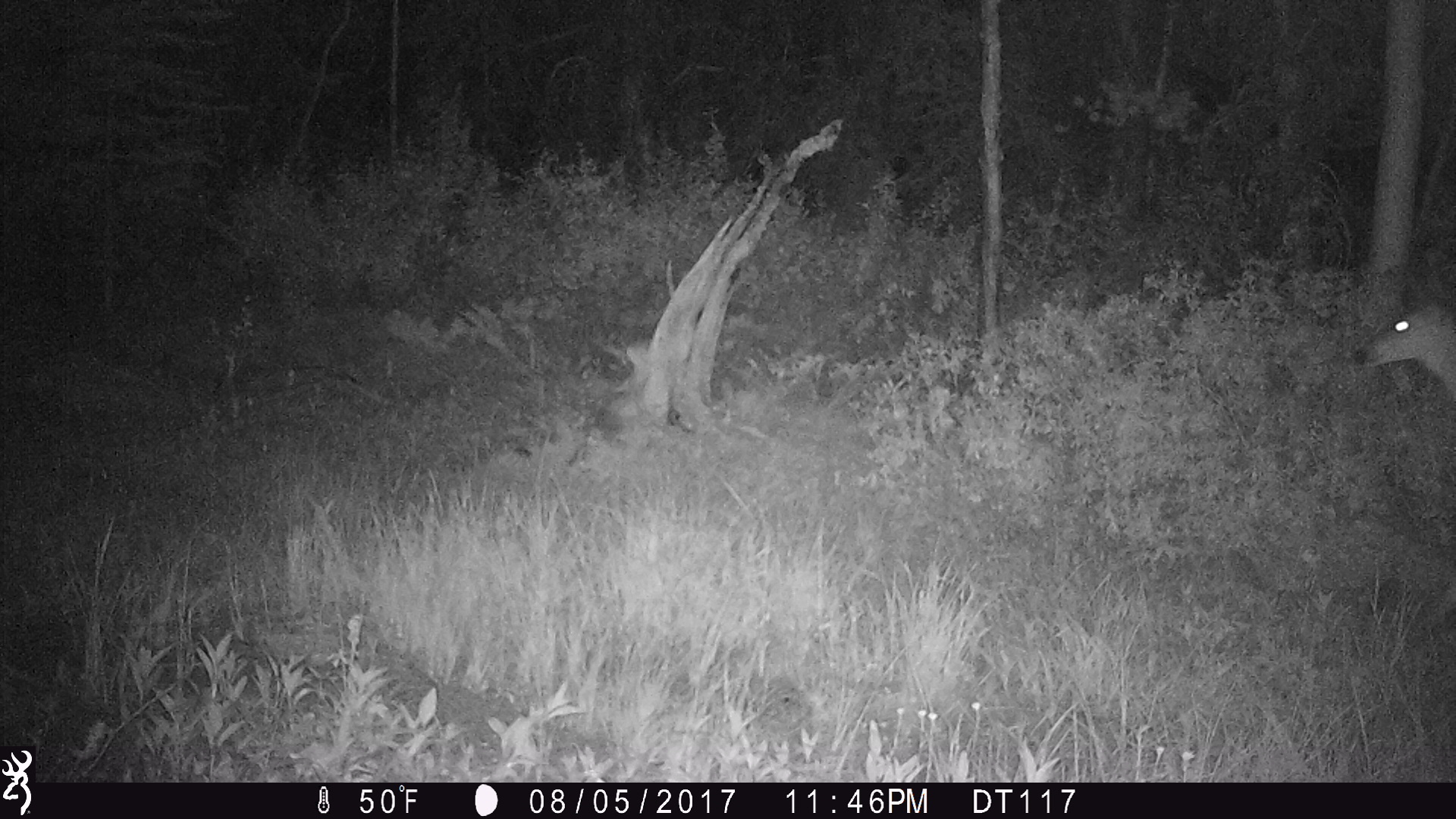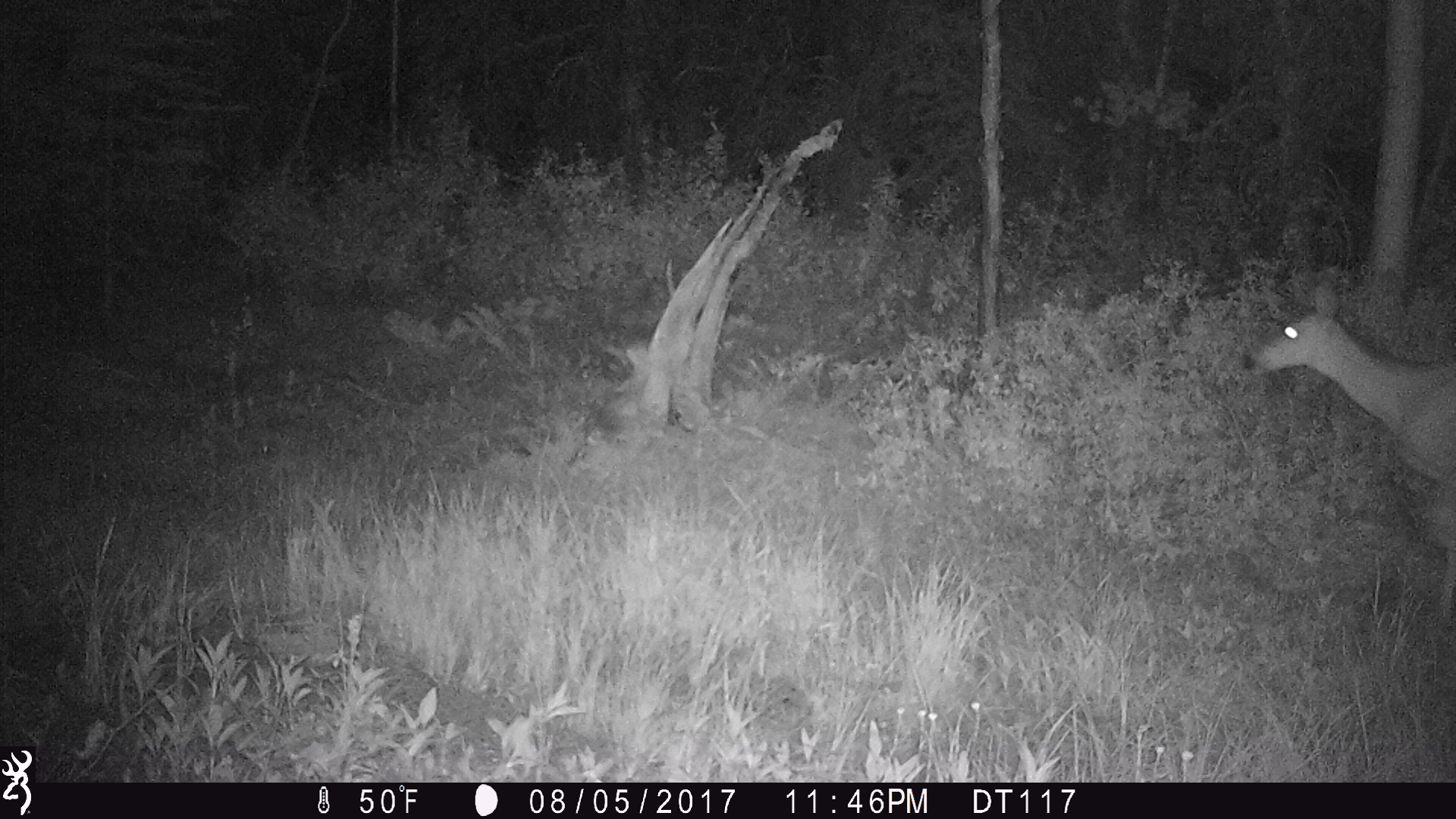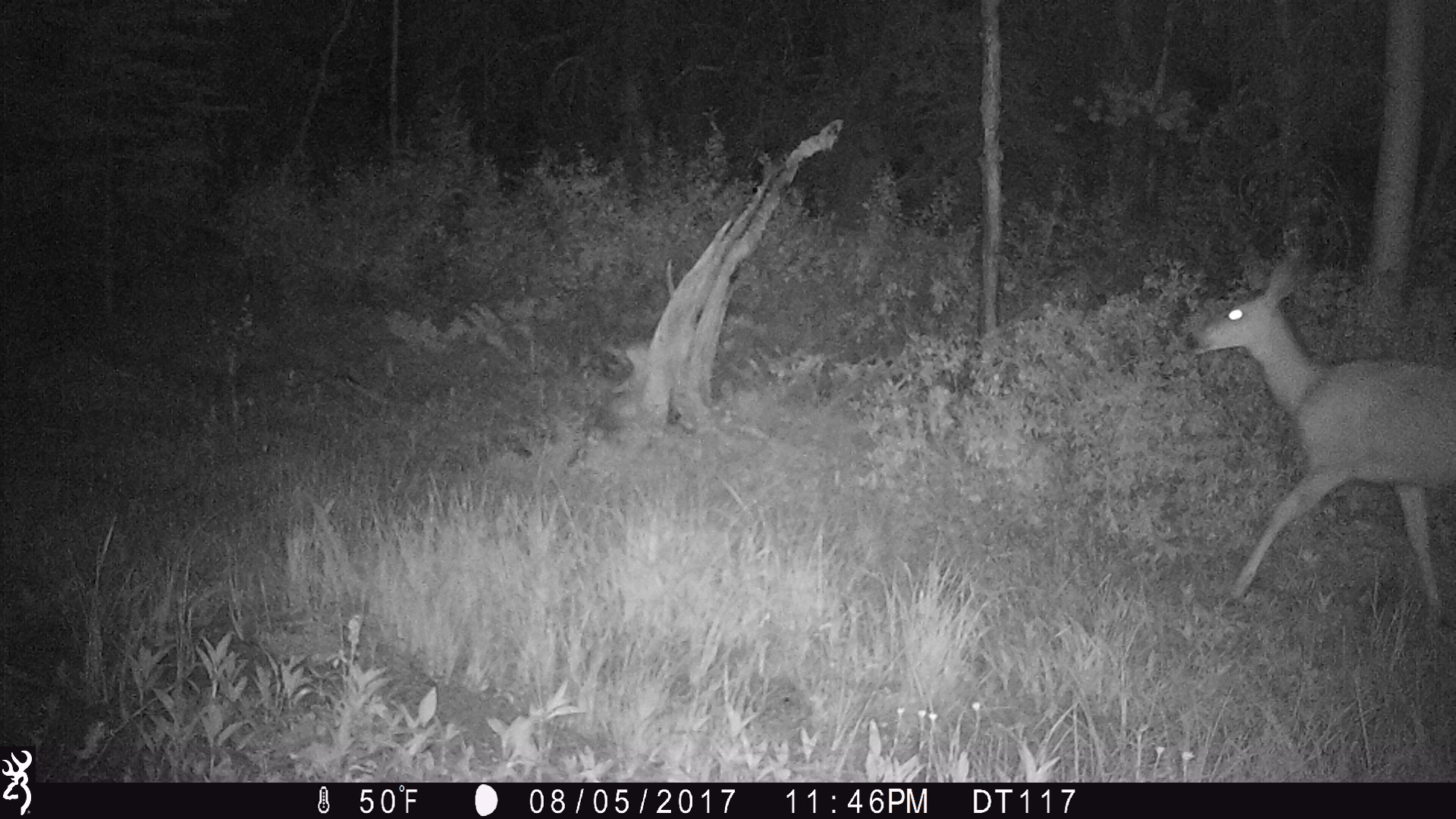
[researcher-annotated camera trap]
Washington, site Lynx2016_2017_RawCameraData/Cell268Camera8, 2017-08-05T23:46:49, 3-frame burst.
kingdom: Animalia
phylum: Chordata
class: Mammalia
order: Artiodactyla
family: Cervidae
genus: Odocoileus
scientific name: Odocoileus hemionus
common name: mule deer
Odocoileus hemionus (mule deer). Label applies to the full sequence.